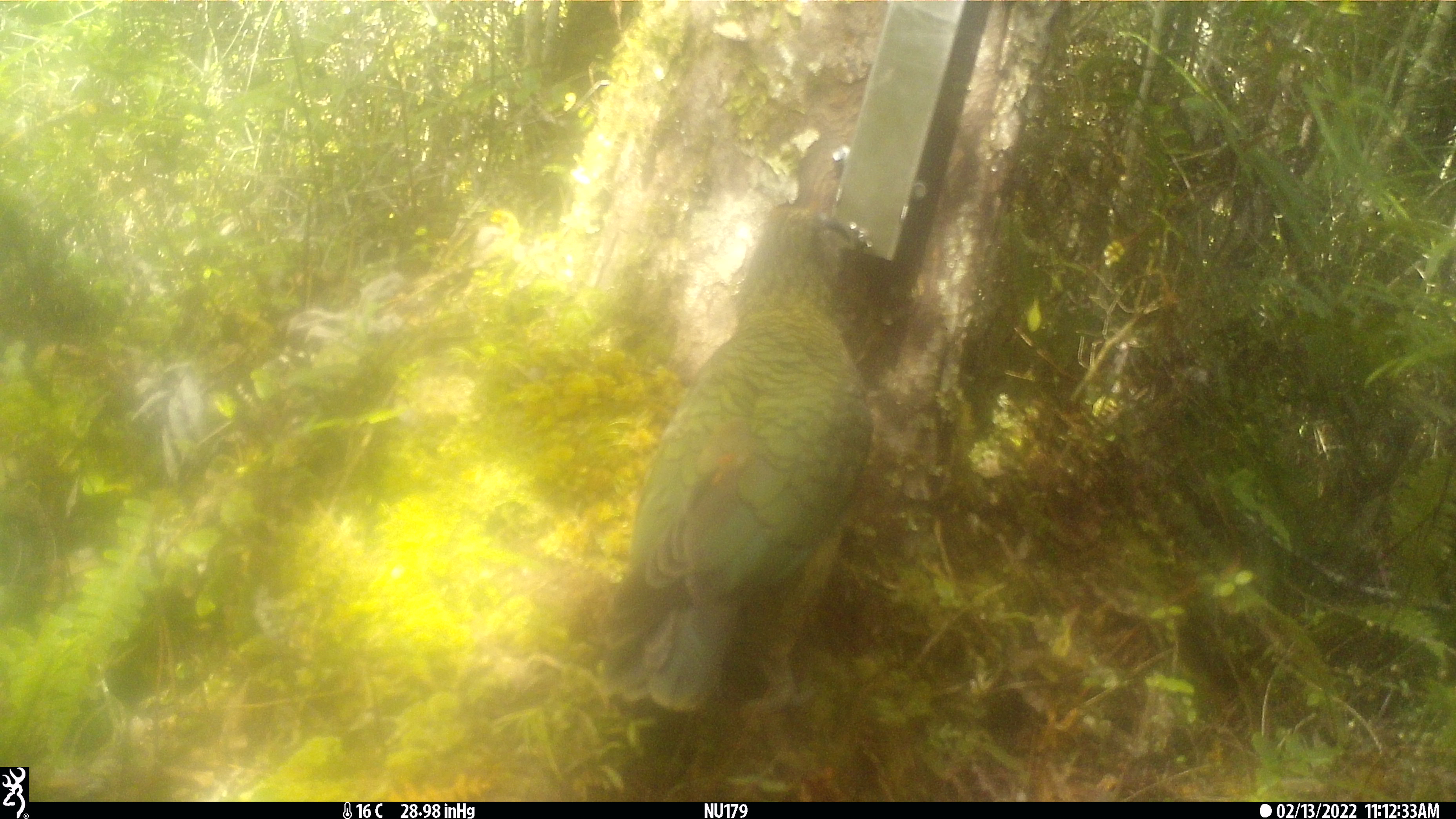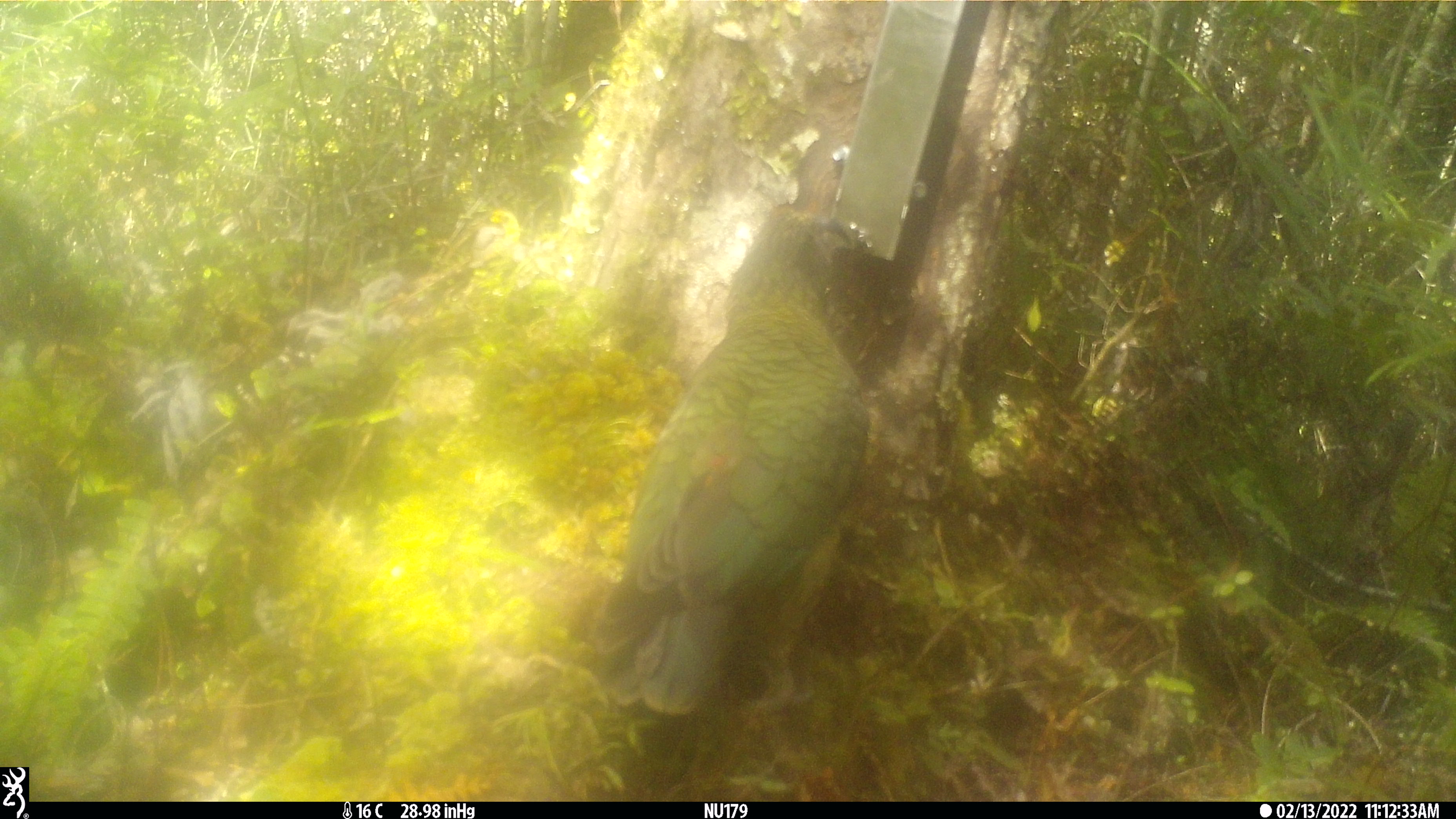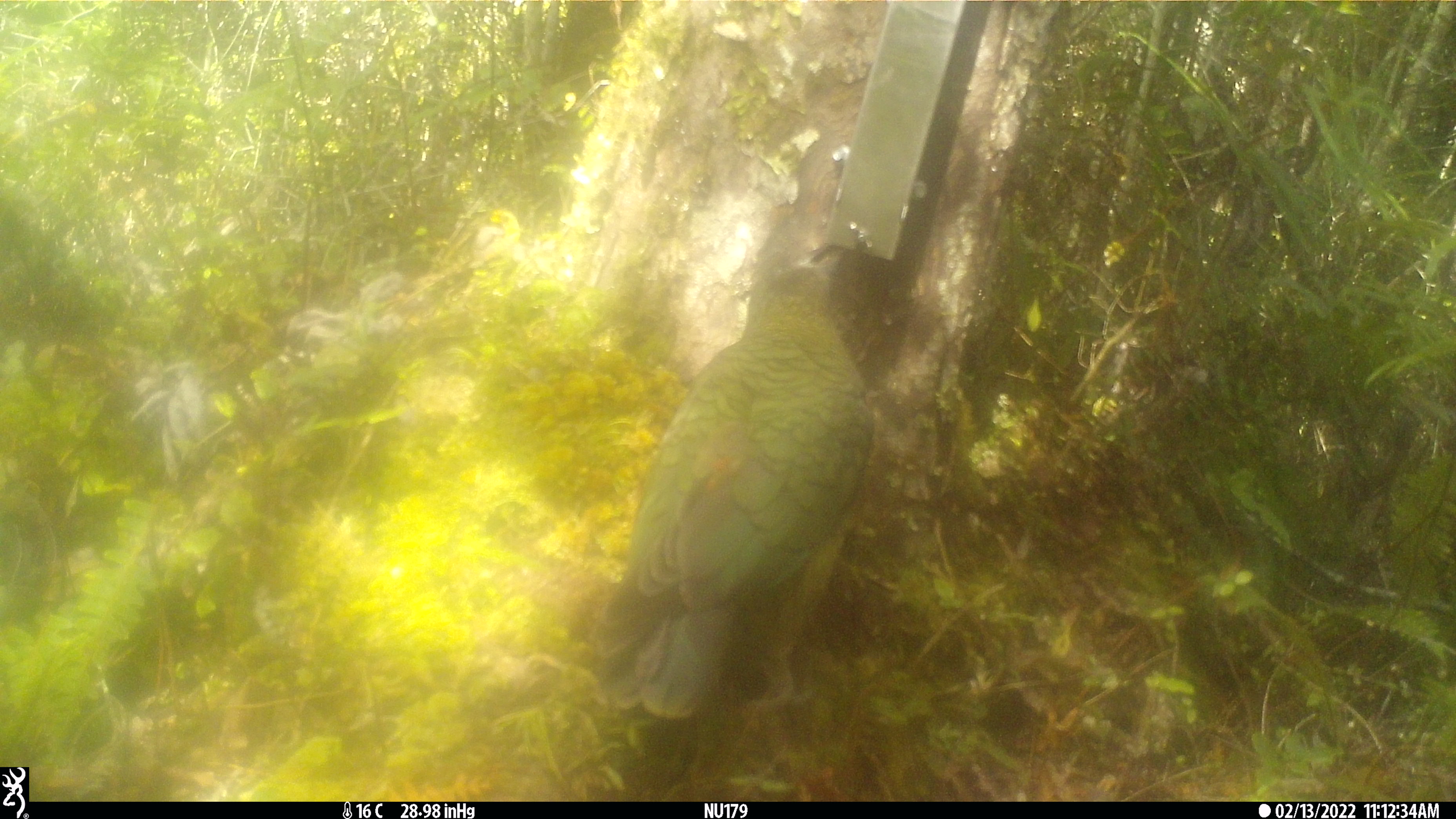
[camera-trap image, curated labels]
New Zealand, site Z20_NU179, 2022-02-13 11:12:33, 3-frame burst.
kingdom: Animalia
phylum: Chordata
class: Aves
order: Psittaciformes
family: Strigopidae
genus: Nestor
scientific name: Nestor notabilis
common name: kea